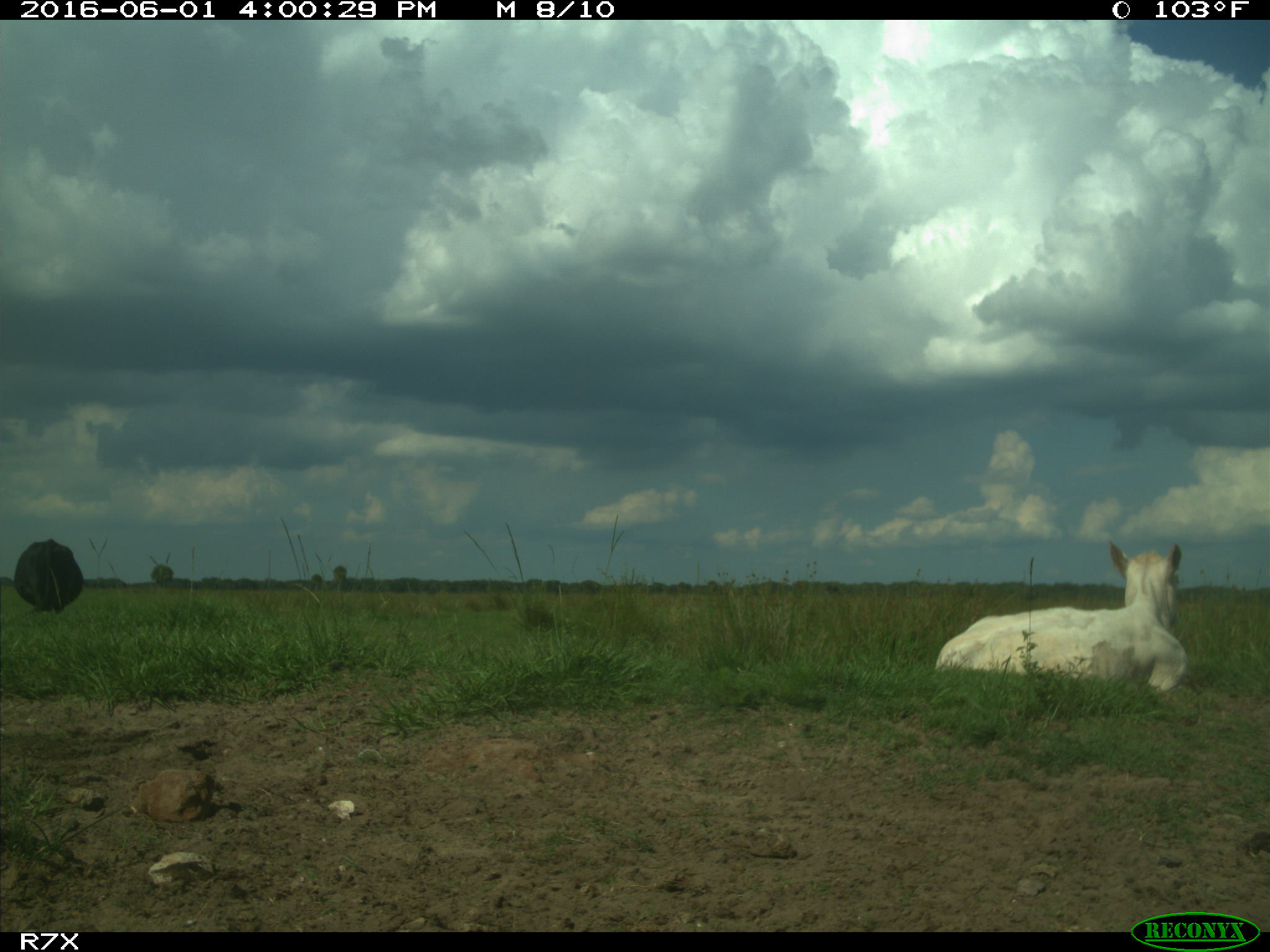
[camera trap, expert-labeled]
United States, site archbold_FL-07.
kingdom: Animalia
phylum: Chordata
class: Mammalia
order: Artiodactyla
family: Bovidae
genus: Bos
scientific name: Bos taurus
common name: domestic cow